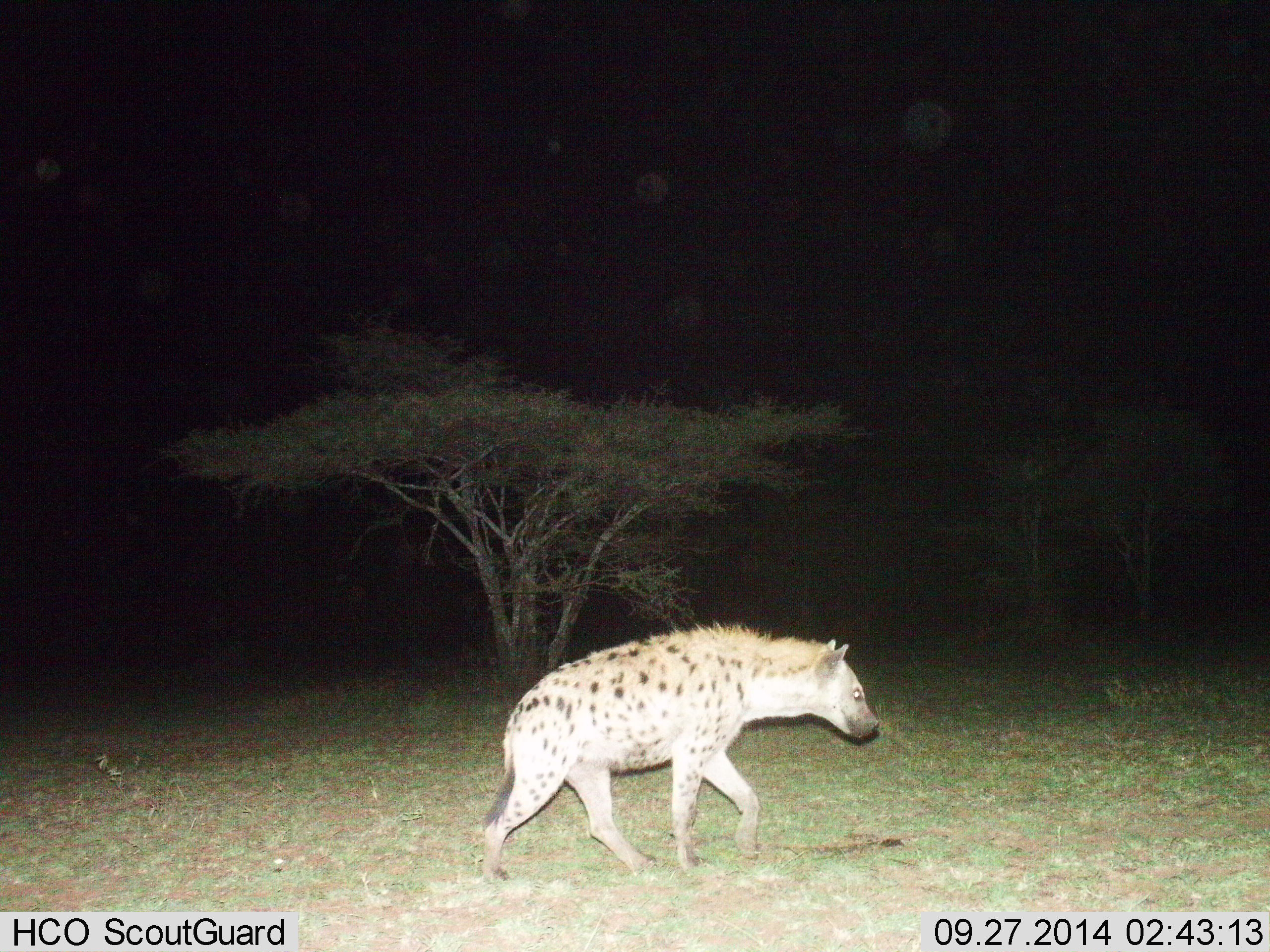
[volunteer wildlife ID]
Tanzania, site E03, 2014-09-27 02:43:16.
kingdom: Animalia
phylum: Chordata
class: Mammalia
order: Carnivora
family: Hyaenidae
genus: Crocuta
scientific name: Crocuta crocuta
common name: spotted hyena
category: hyenaspotted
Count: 1.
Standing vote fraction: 10%.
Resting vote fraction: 0%.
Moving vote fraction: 100%.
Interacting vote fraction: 0%.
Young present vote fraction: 0%.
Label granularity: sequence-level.